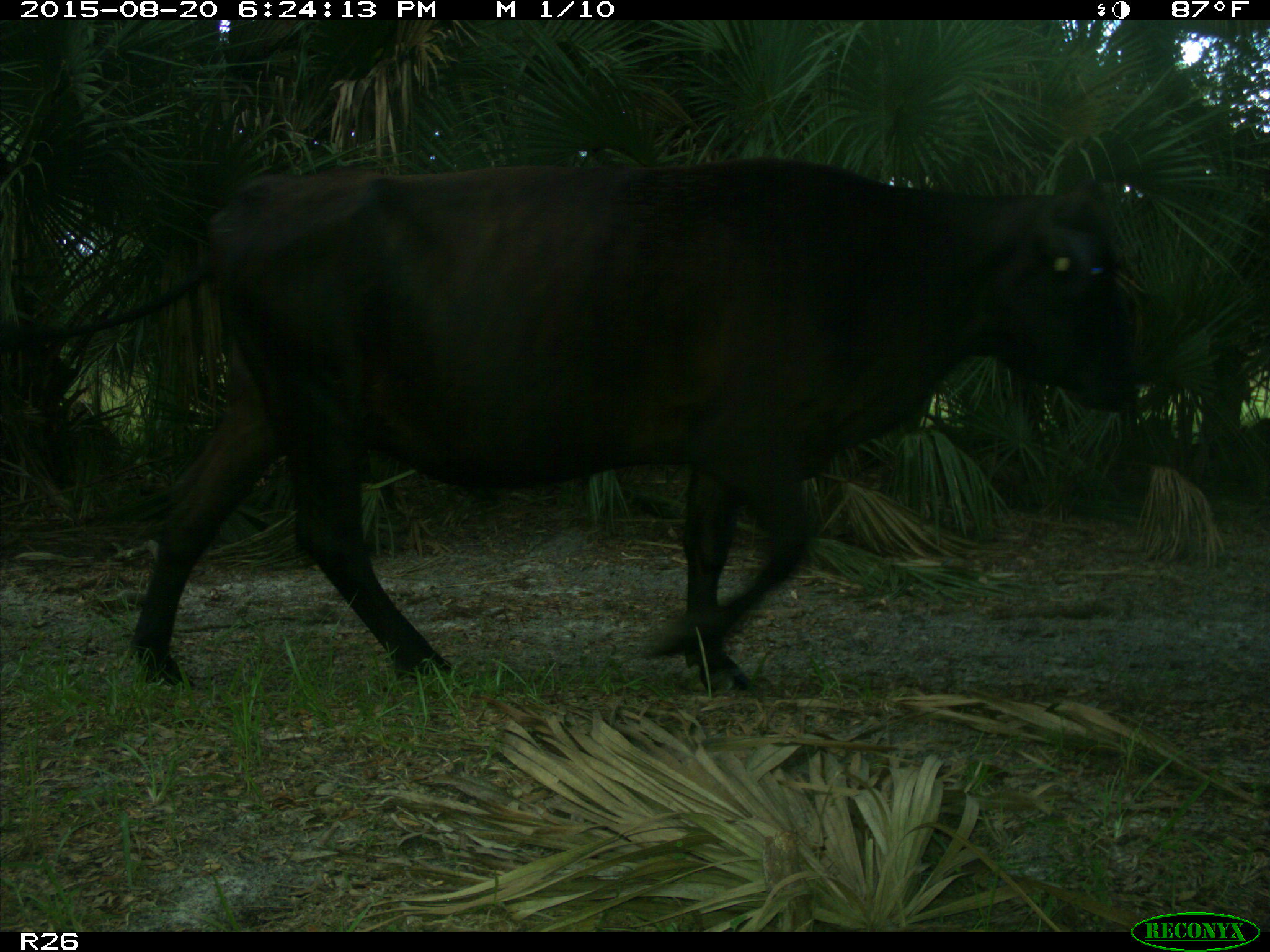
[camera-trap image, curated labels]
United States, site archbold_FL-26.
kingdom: Animalia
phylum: Chordata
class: Mammalia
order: Artiodactyla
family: Bovidae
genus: Bos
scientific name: Bos taurus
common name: domestic cow